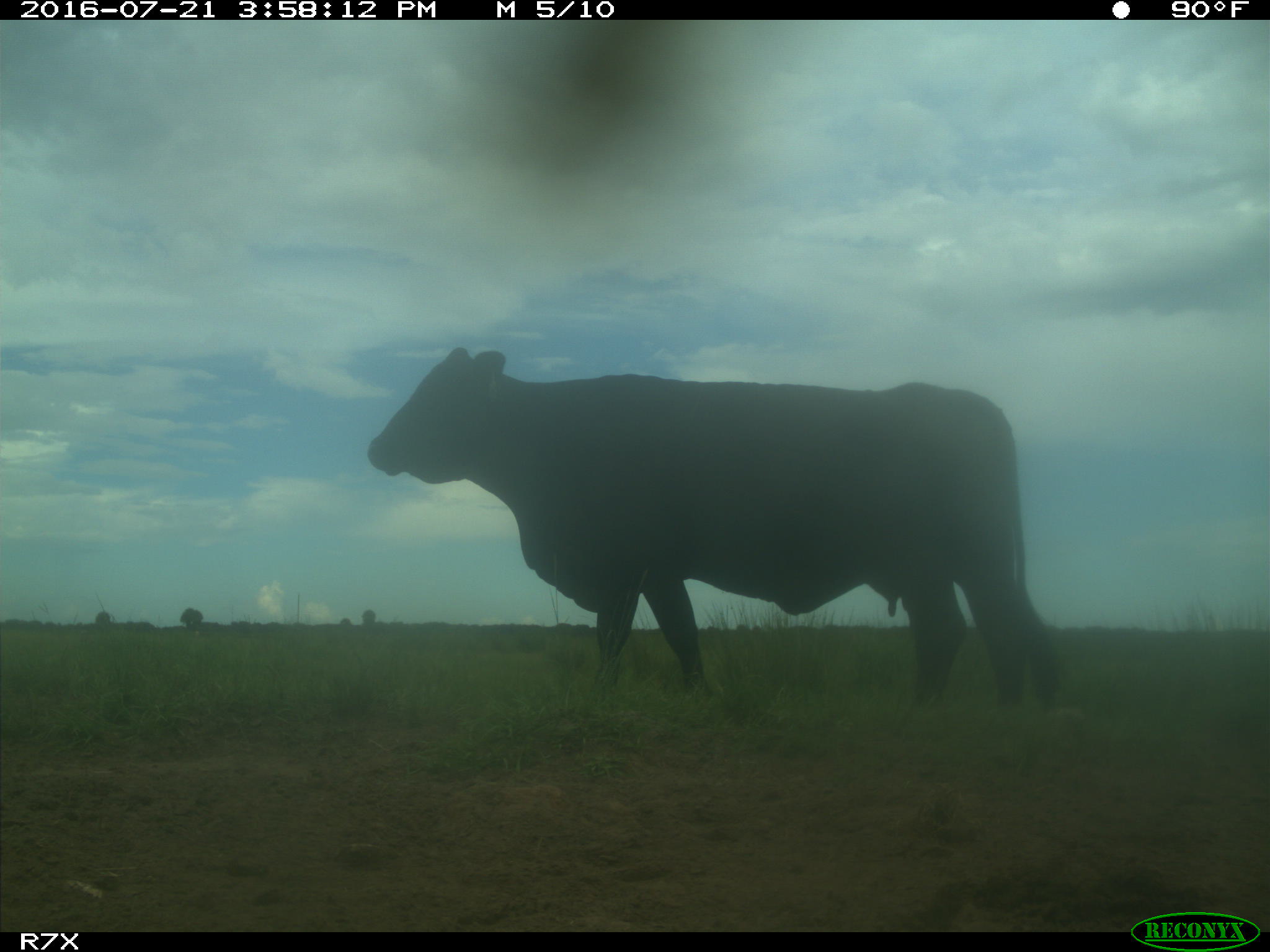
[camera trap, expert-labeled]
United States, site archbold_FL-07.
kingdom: Animalia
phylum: Chordata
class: Mammalia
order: Artiodactyla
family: Bovidae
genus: Bos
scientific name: Bos taurus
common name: domestic cow